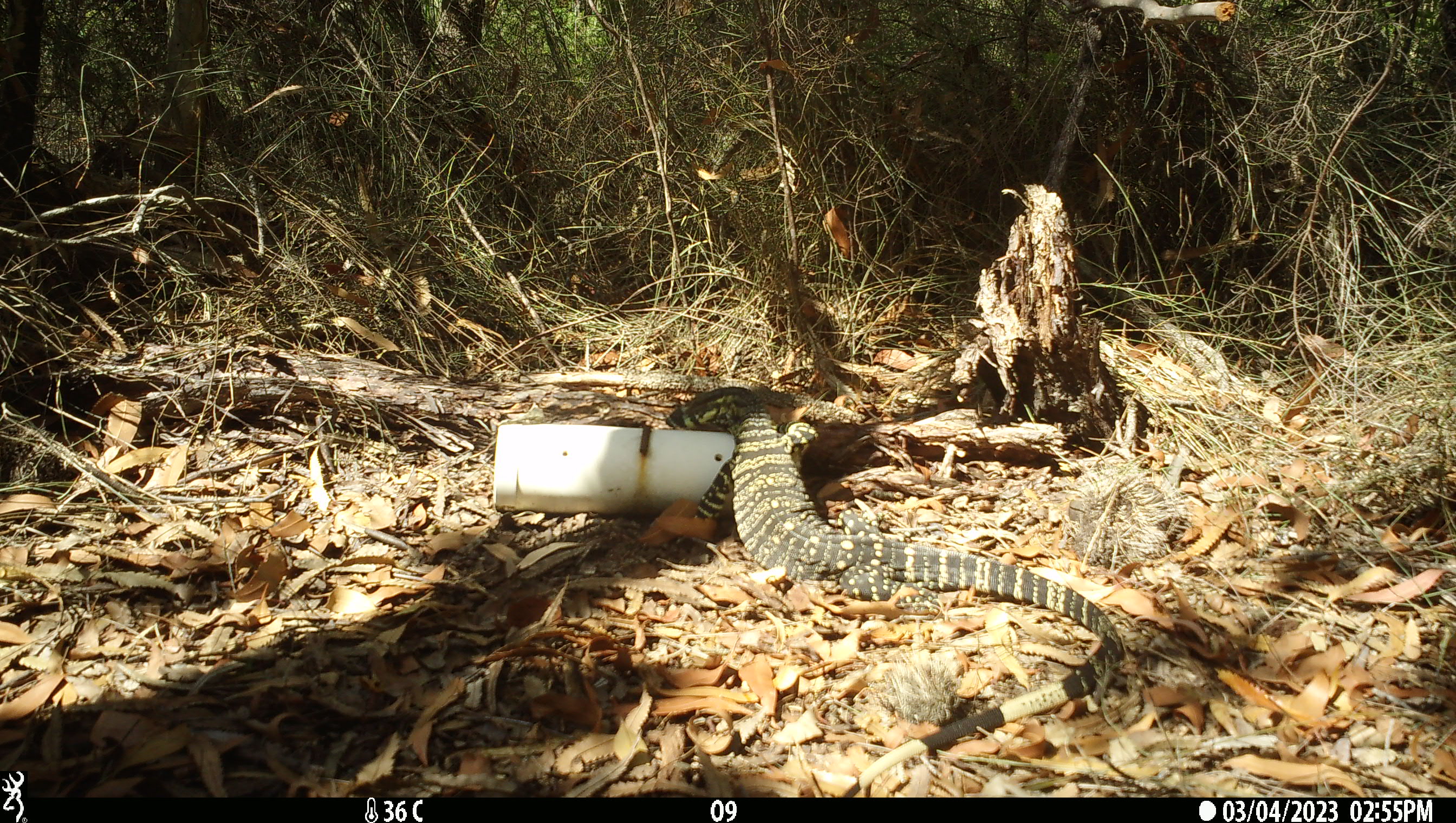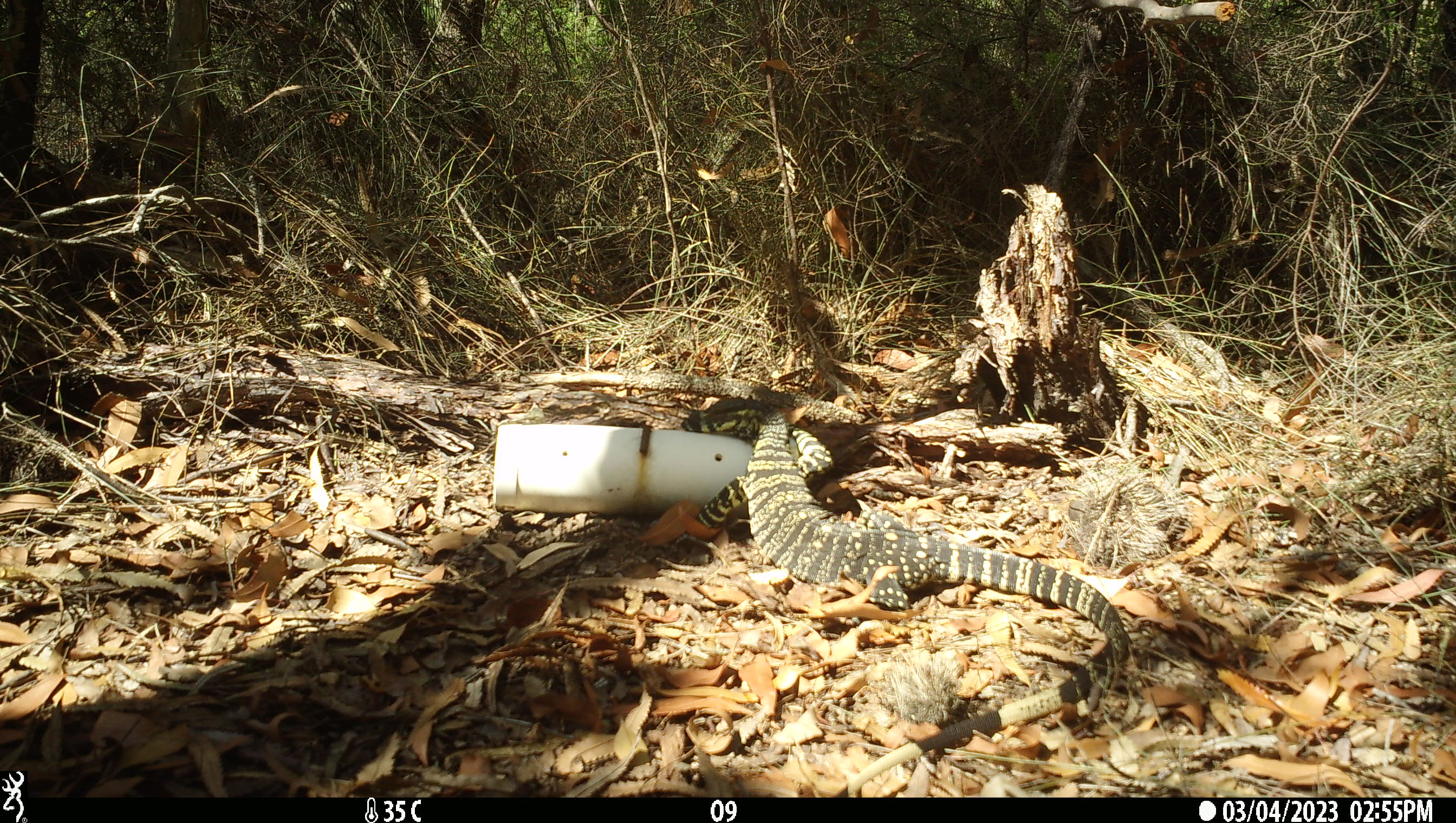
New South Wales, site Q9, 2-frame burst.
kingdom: Animalia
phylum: Chordata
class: Reptilia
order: Squamata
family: Varanidae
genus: Varanus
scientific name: Varanus varius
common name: lace monitor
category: goanna